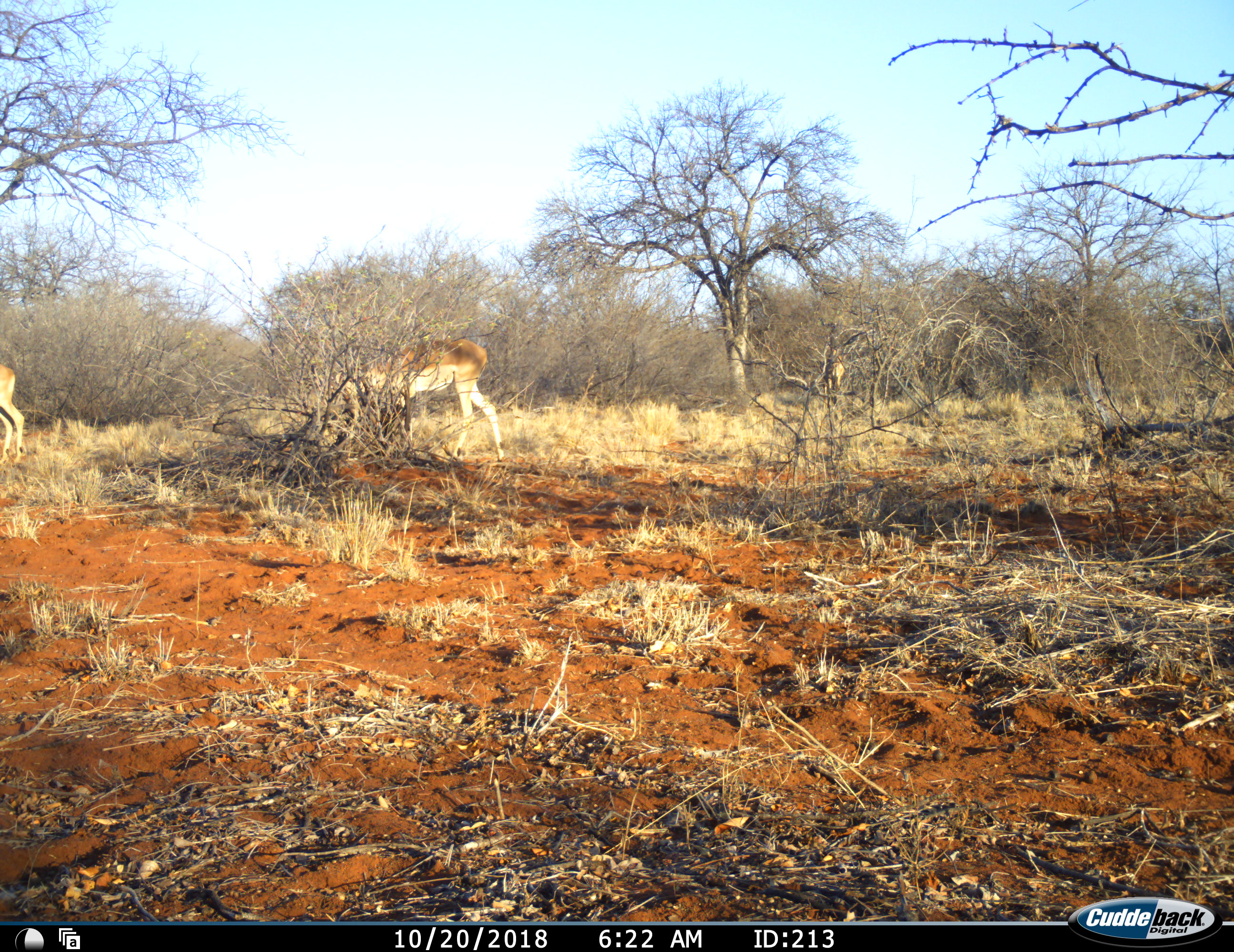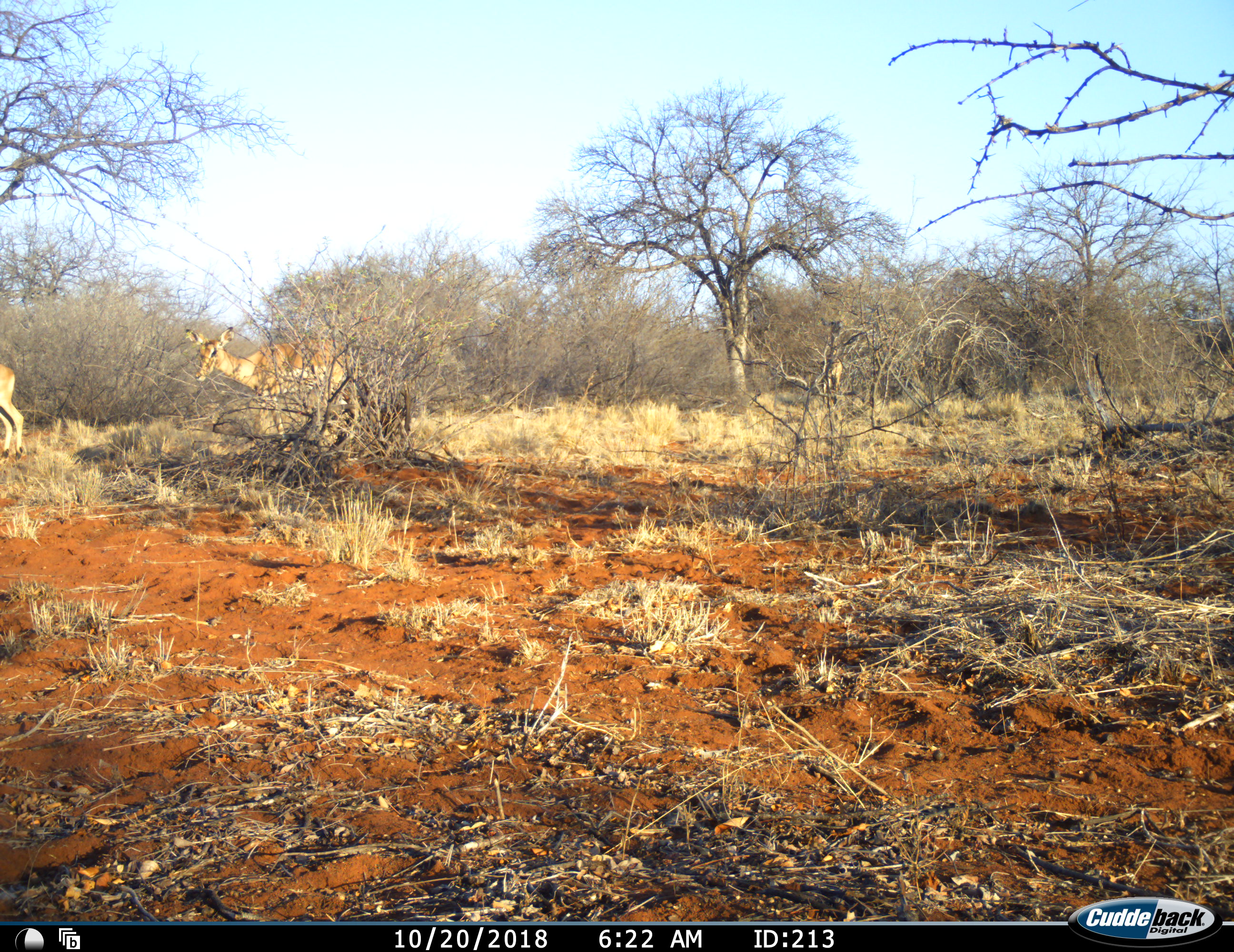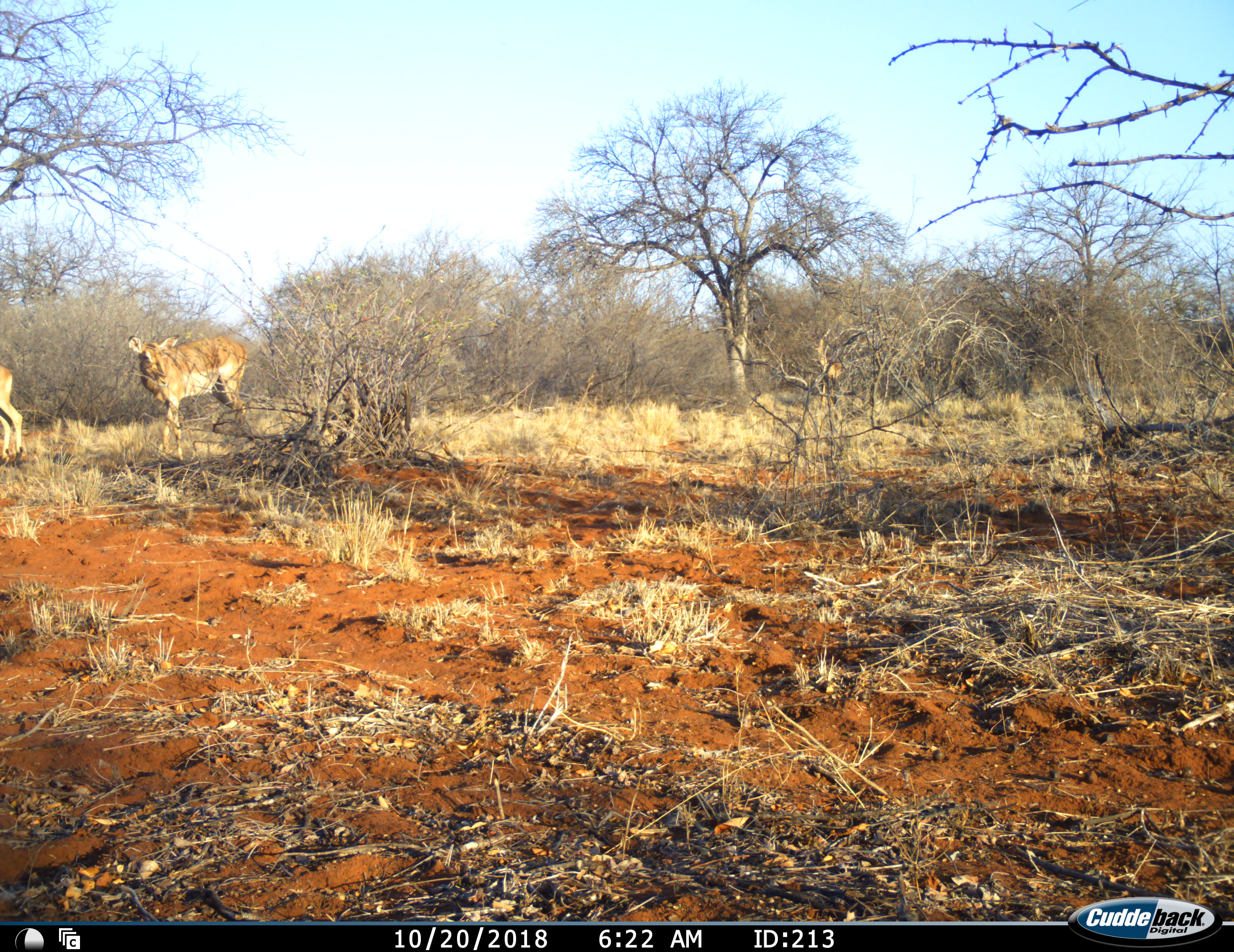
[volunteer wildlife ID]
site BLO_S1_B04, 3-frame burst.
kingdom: Animalia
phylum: Chordata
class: Mammalia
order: Artiodactyla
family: Bovidae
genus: Aepyceros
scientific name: Aepyceros melampus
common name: impala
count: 3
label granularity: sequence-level